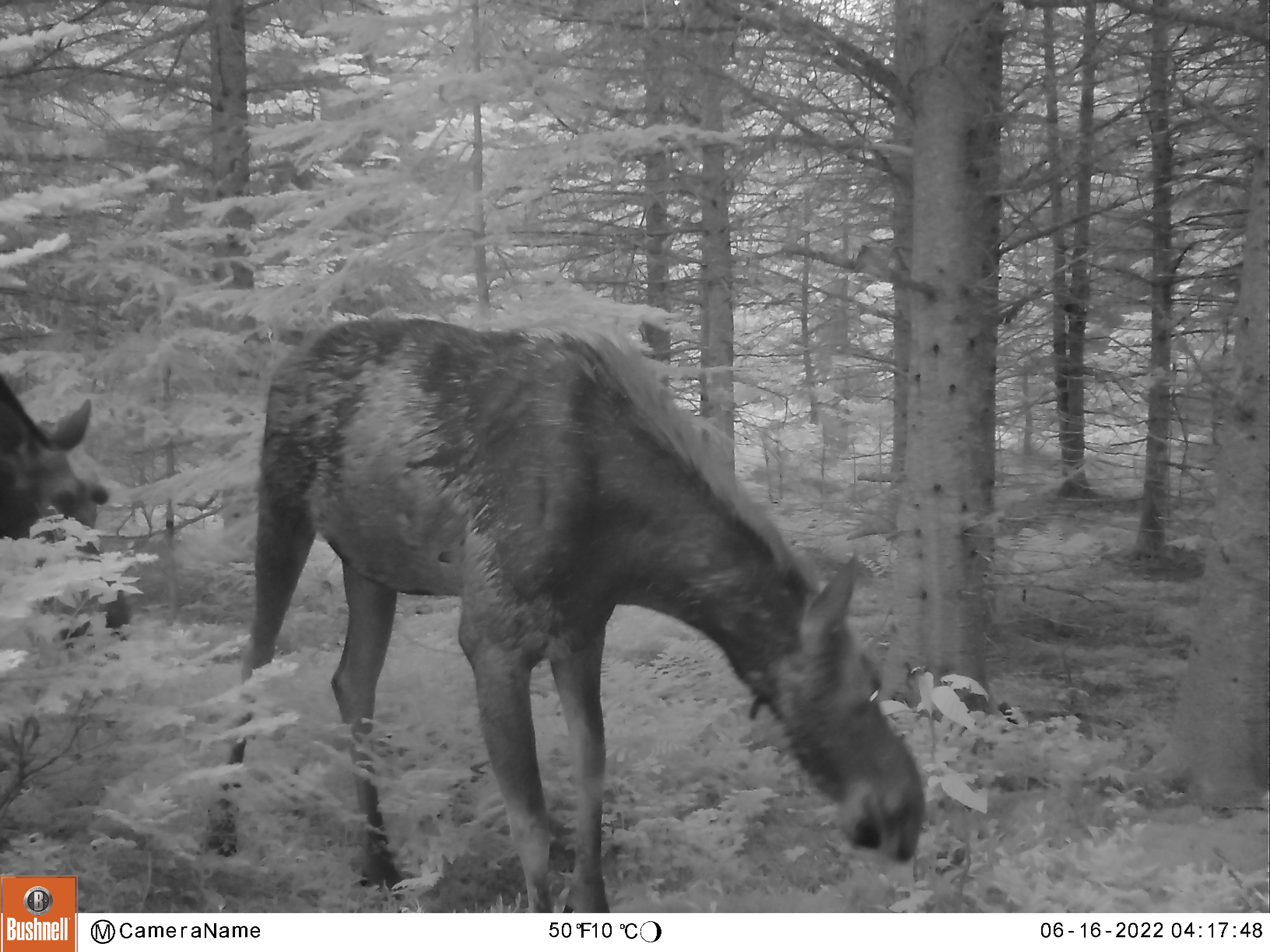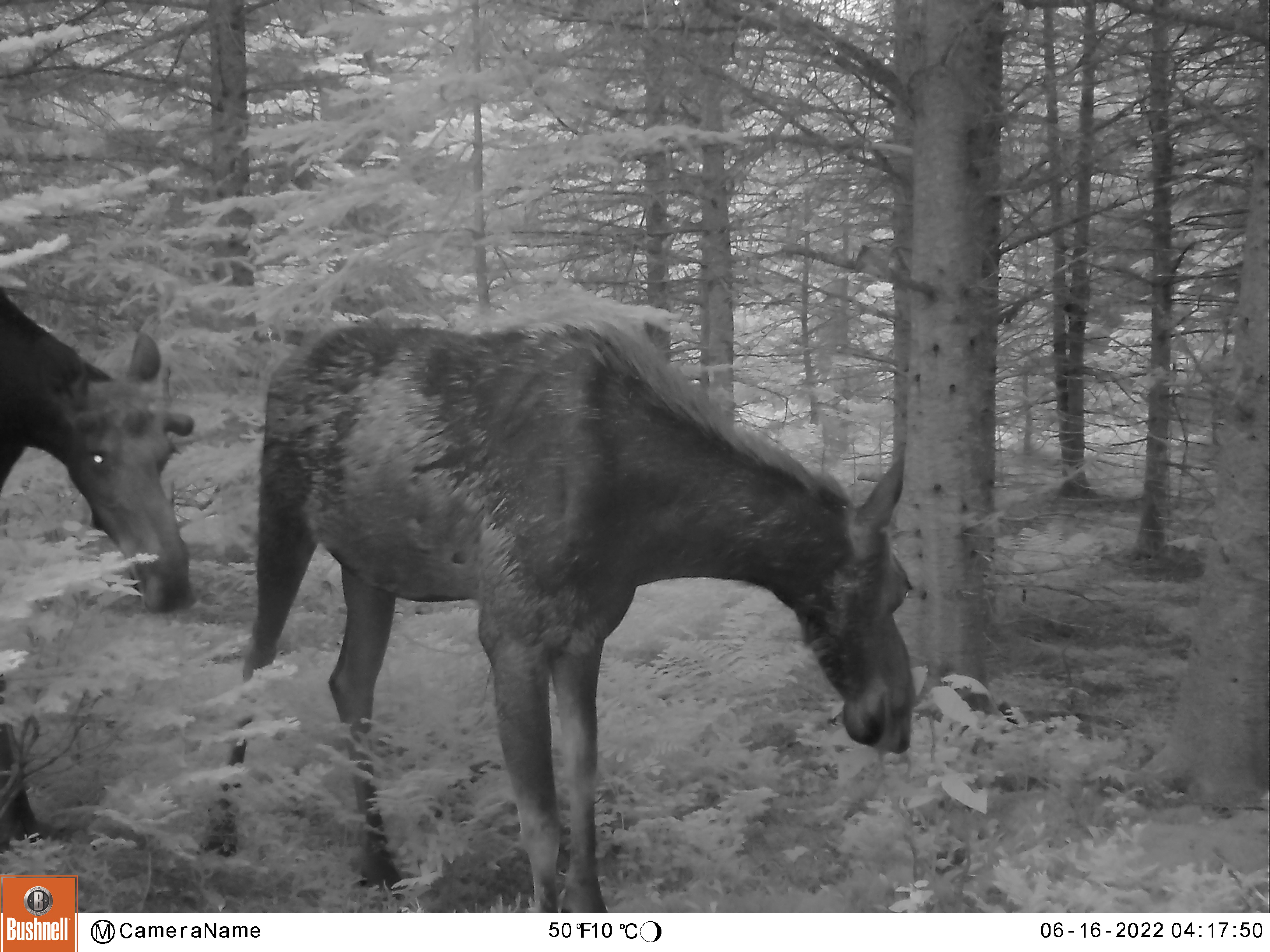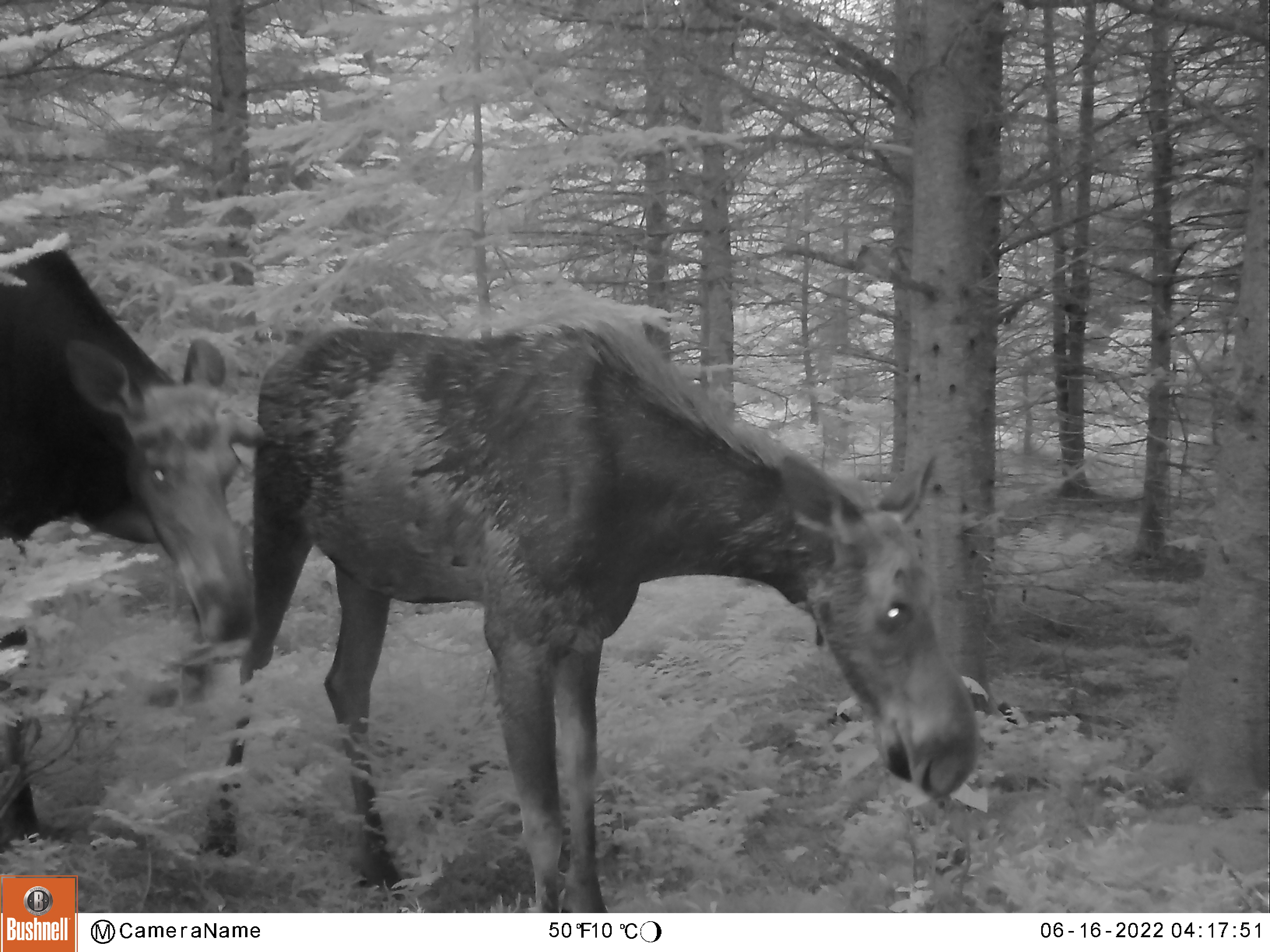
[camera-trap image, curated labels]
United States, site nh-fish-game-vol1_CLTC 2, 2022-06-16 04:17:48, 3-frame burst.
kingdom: Animalia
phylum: Chordata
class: Mammalia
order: Artiodactyla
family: Cervidae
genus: Alces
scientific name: Alces alces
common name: moose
Moose (Alces alces).